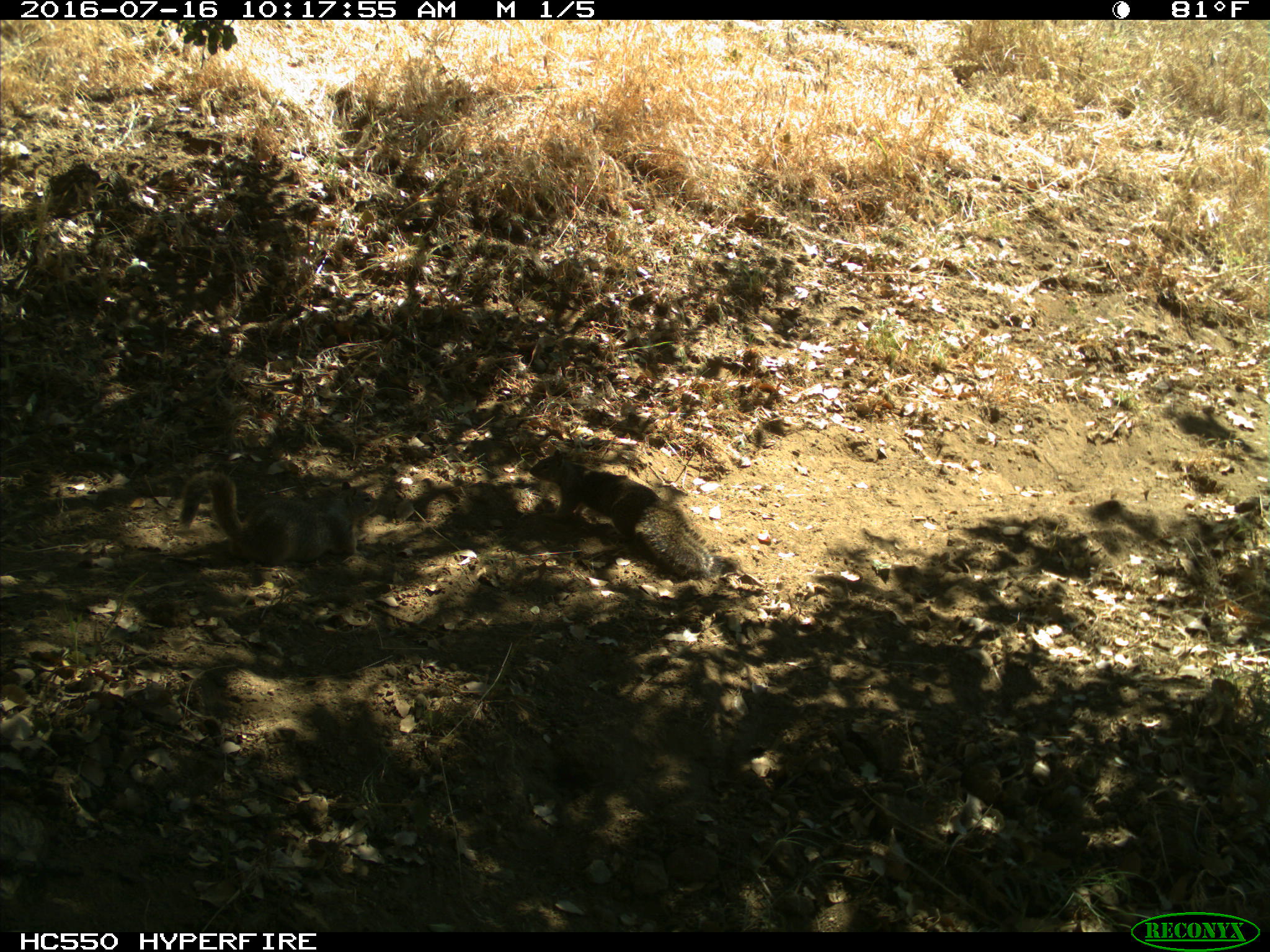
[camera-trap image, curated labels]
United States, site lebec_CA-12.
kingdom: Animalia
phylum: Chordata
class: Mammalia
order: Rodentia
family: Sciuridae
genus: Otospermophilus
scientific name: Otospermophilus beecheyi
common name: california ground squirrel